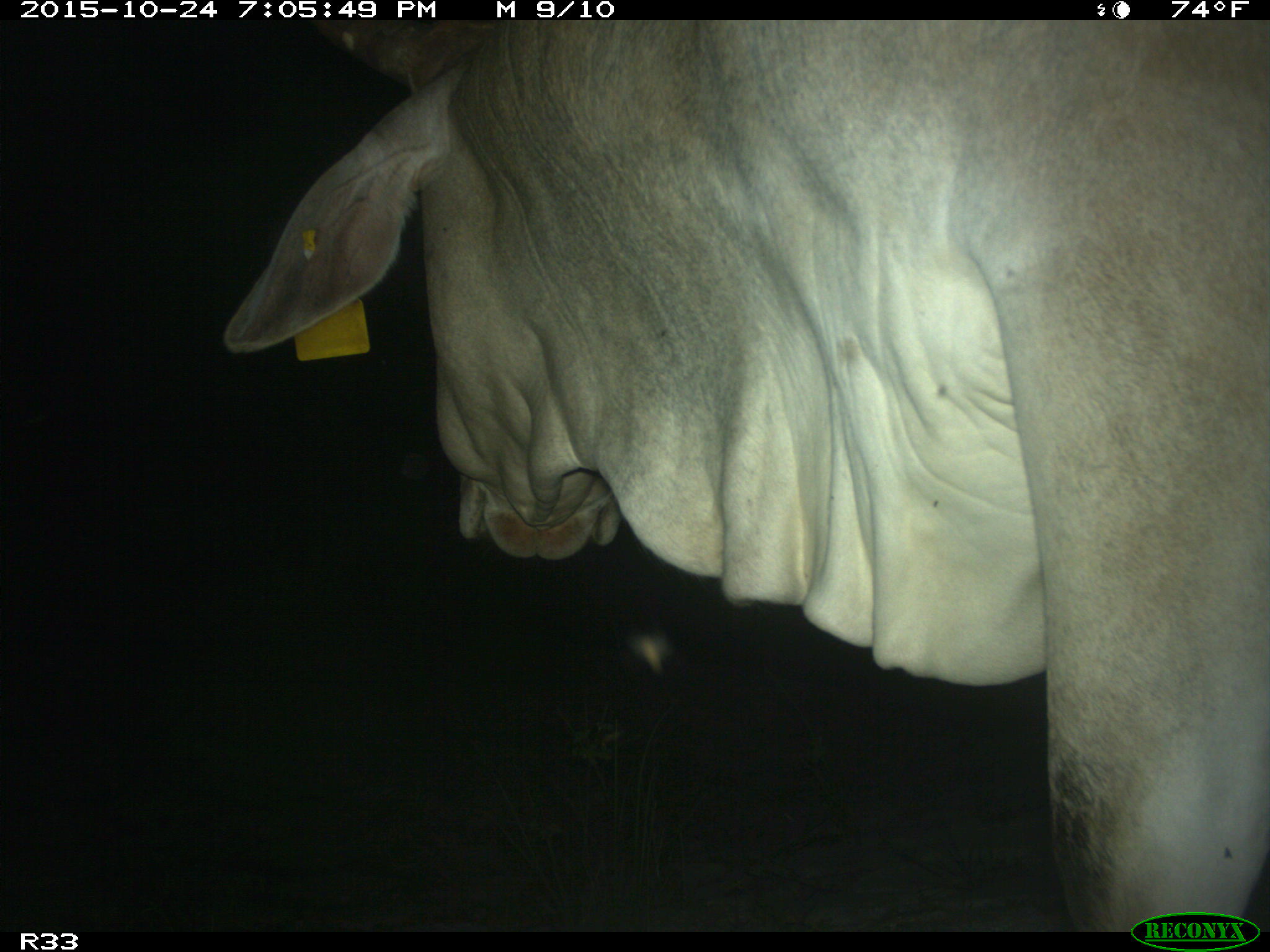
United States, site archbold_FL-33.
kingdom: Animalia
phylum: Chordata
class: Mammalia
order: Artiodactyla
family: Bovidae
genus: Bos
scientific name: Bos taurus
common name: domestic cow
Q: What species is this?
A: Bos taurus (domestic cow).